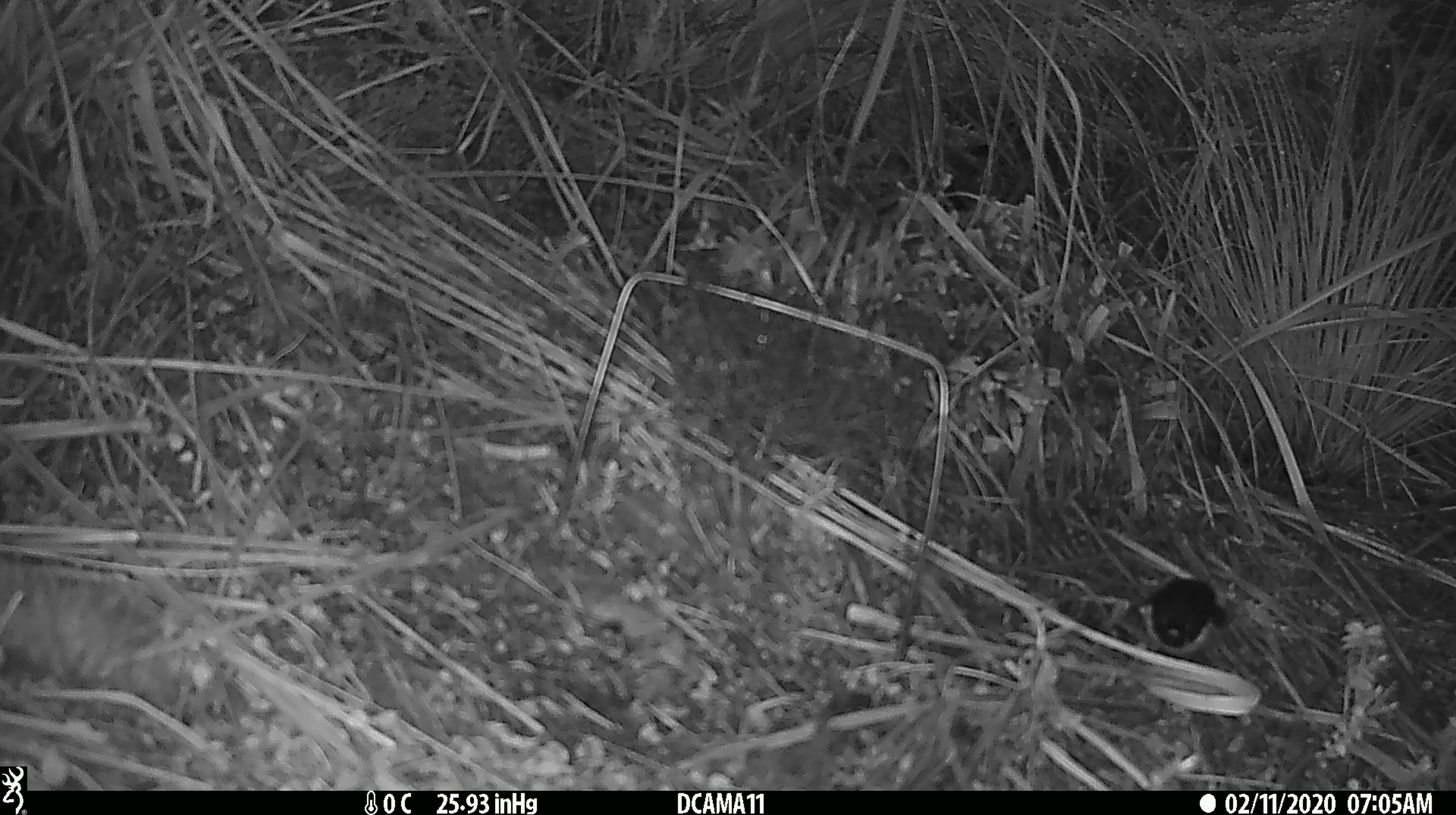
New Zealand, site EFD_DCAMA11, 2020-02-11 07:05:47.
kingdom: Animalia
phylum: Chordata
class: Aves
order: Passeriformes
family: Petroicidae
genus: Petroica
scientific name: Petroica macrocephala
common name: tomtit